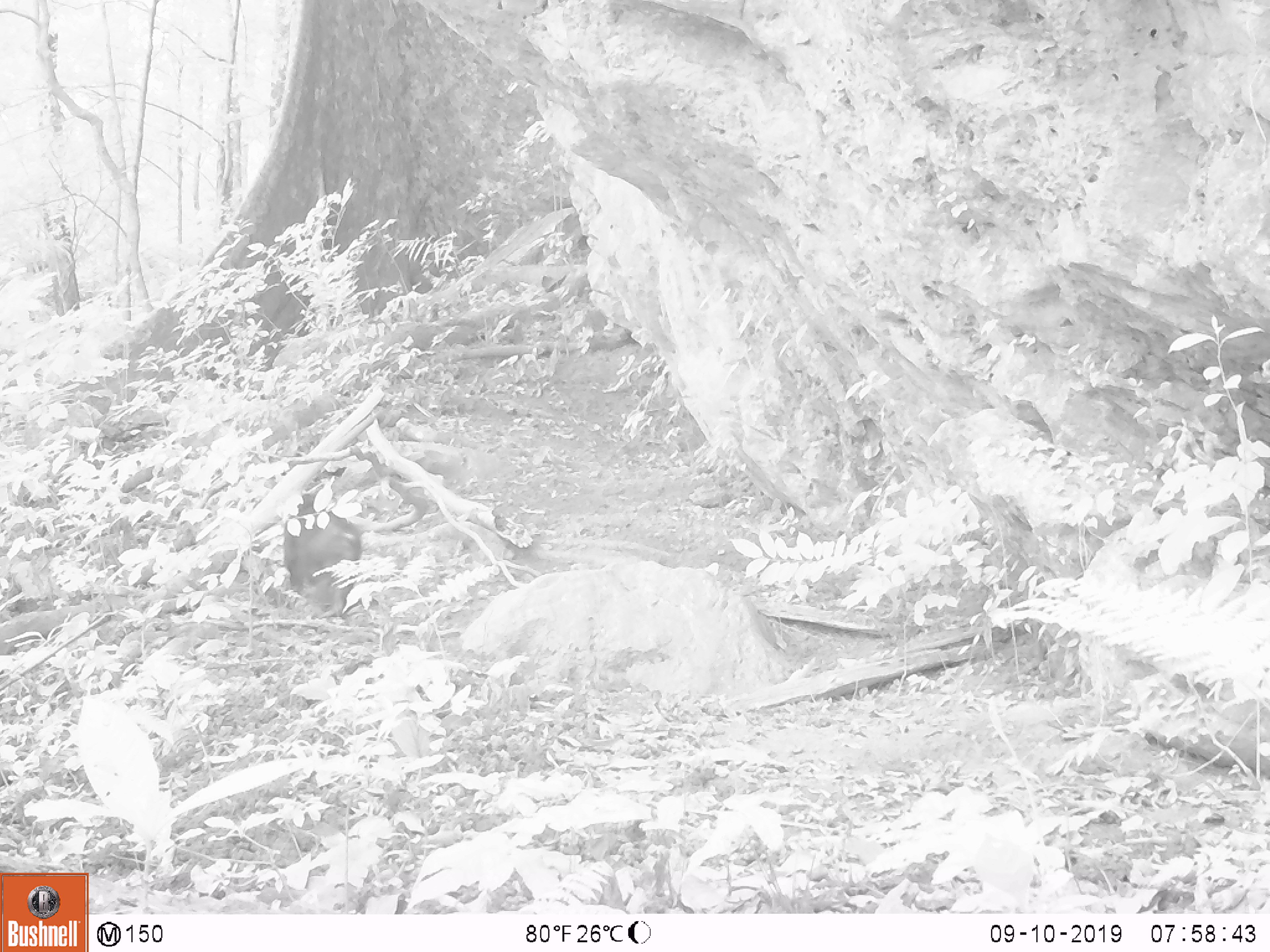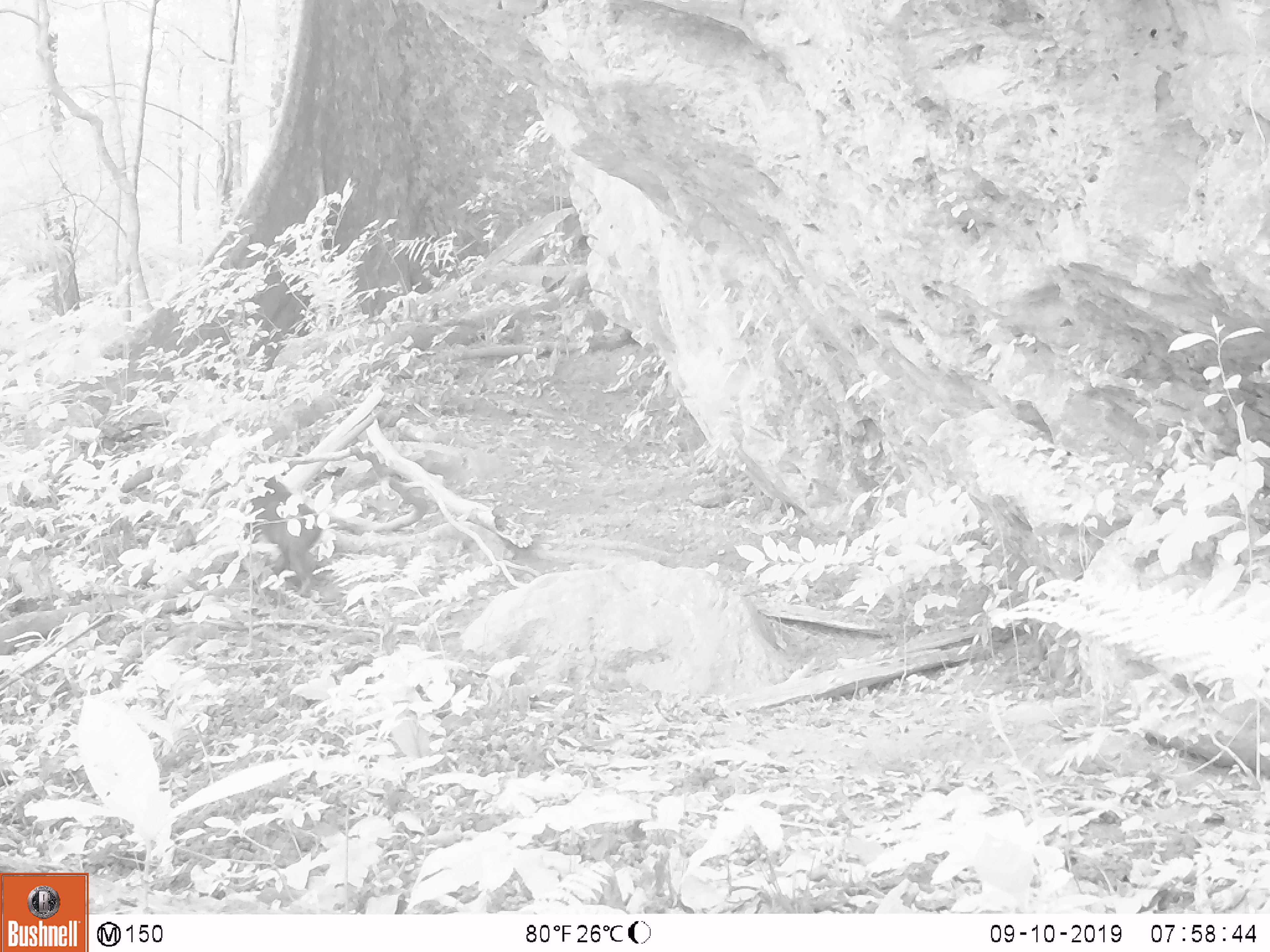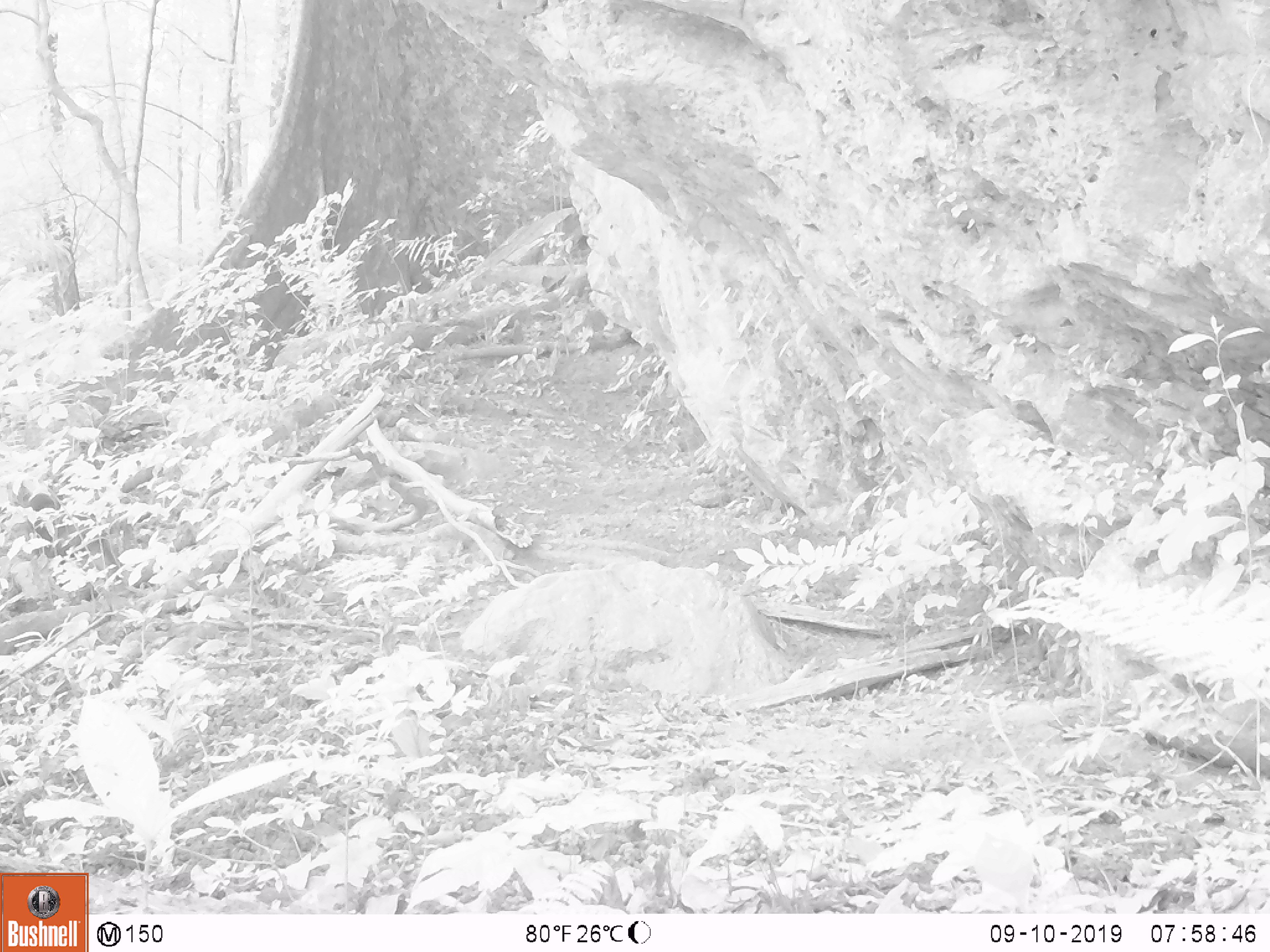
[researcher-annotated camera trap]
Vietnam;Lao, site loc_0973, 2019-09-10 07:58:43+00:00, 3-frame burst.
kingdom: Animalia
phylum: Chordata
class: Mammalia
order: Primates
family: Cercopithecidae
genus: Macaca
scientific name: Macaca arctoides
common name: stump-tailed macaque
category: stump tailed macaque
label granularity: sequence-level